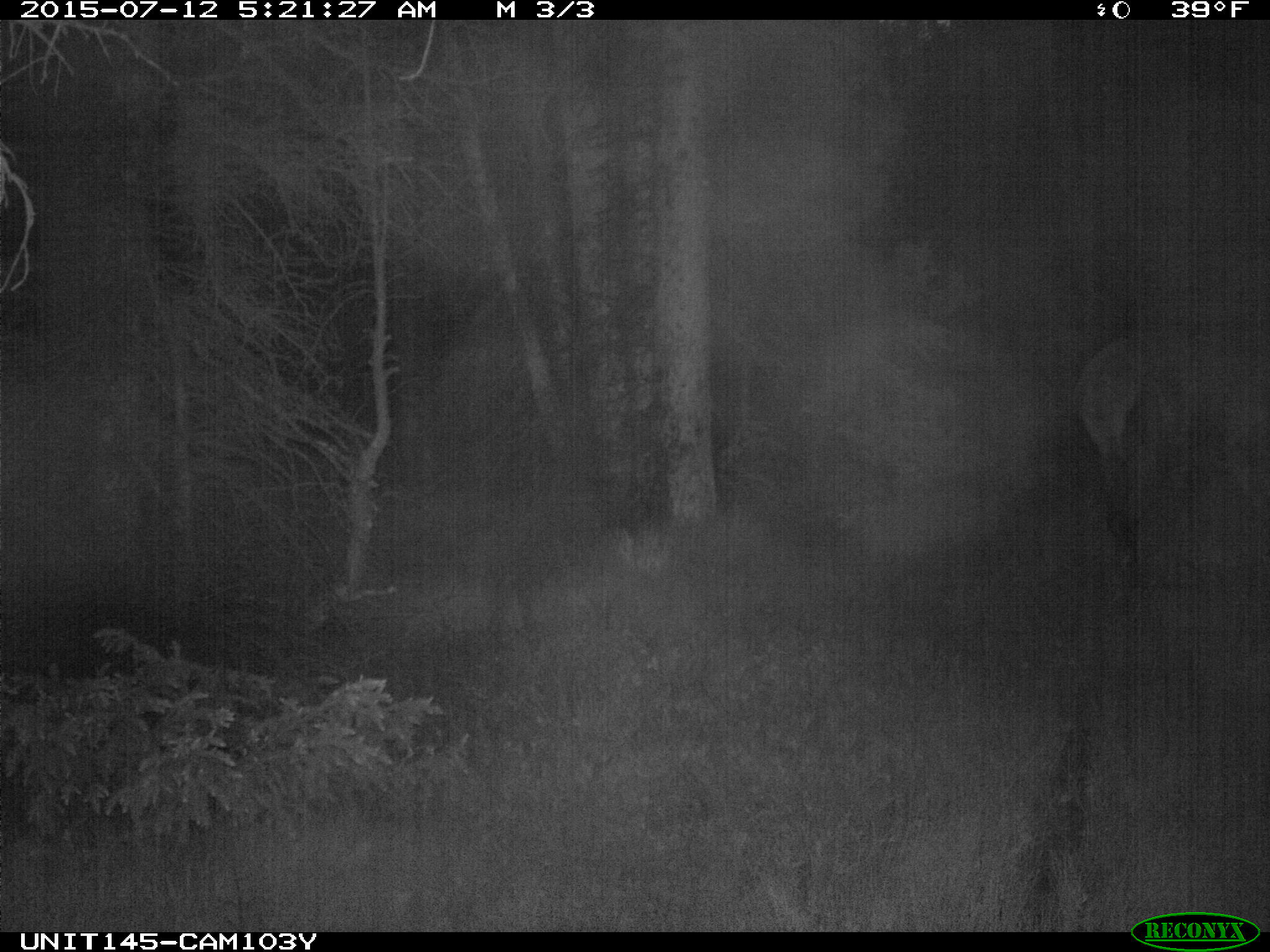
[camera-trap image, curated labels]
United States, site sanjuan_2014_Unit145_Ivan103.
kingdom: Animalia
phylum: Chordata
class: Mammalia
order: Artiodactyla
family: Cervidae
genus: Cervus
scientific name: Cervus elaphus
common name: red deer